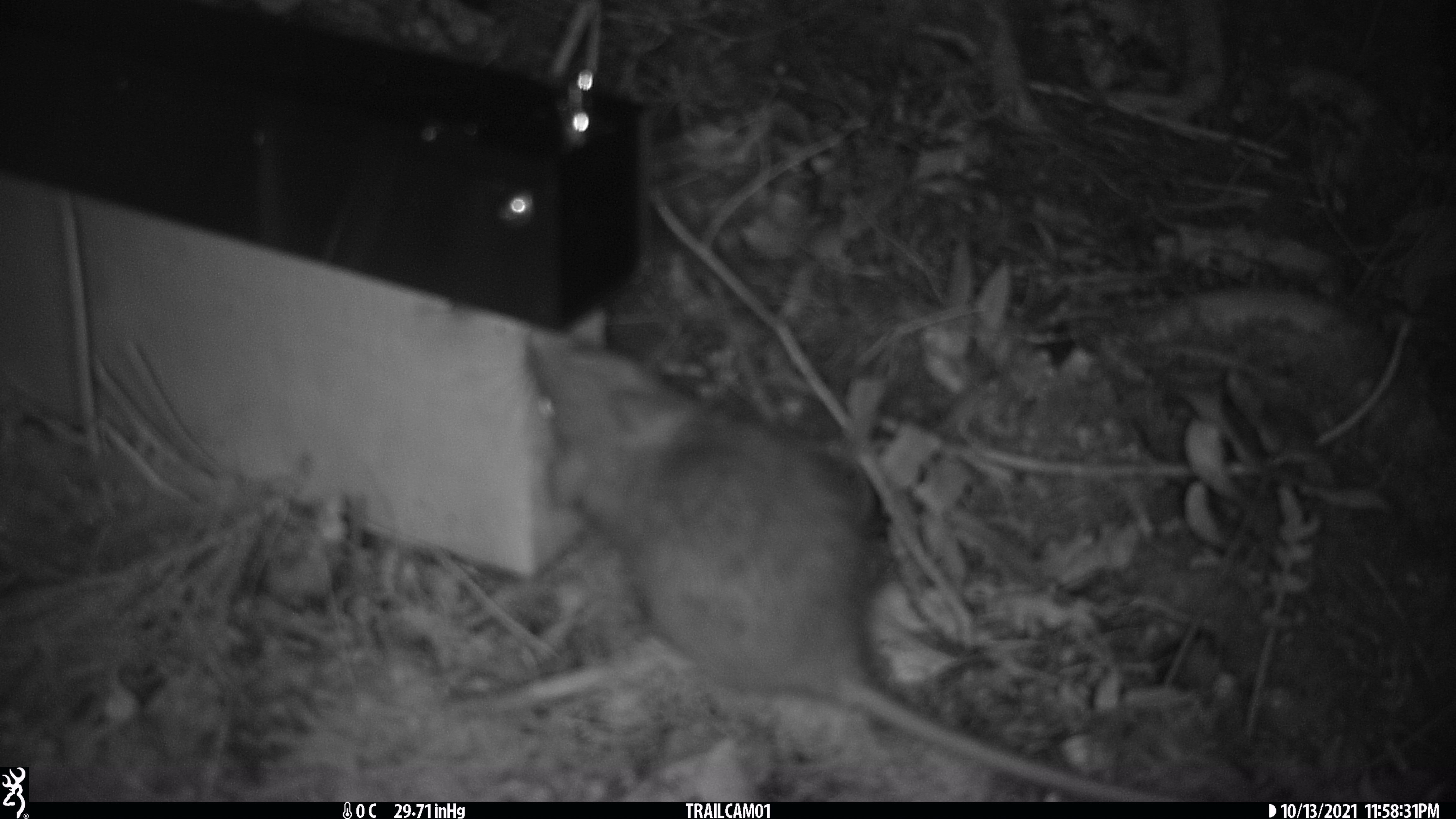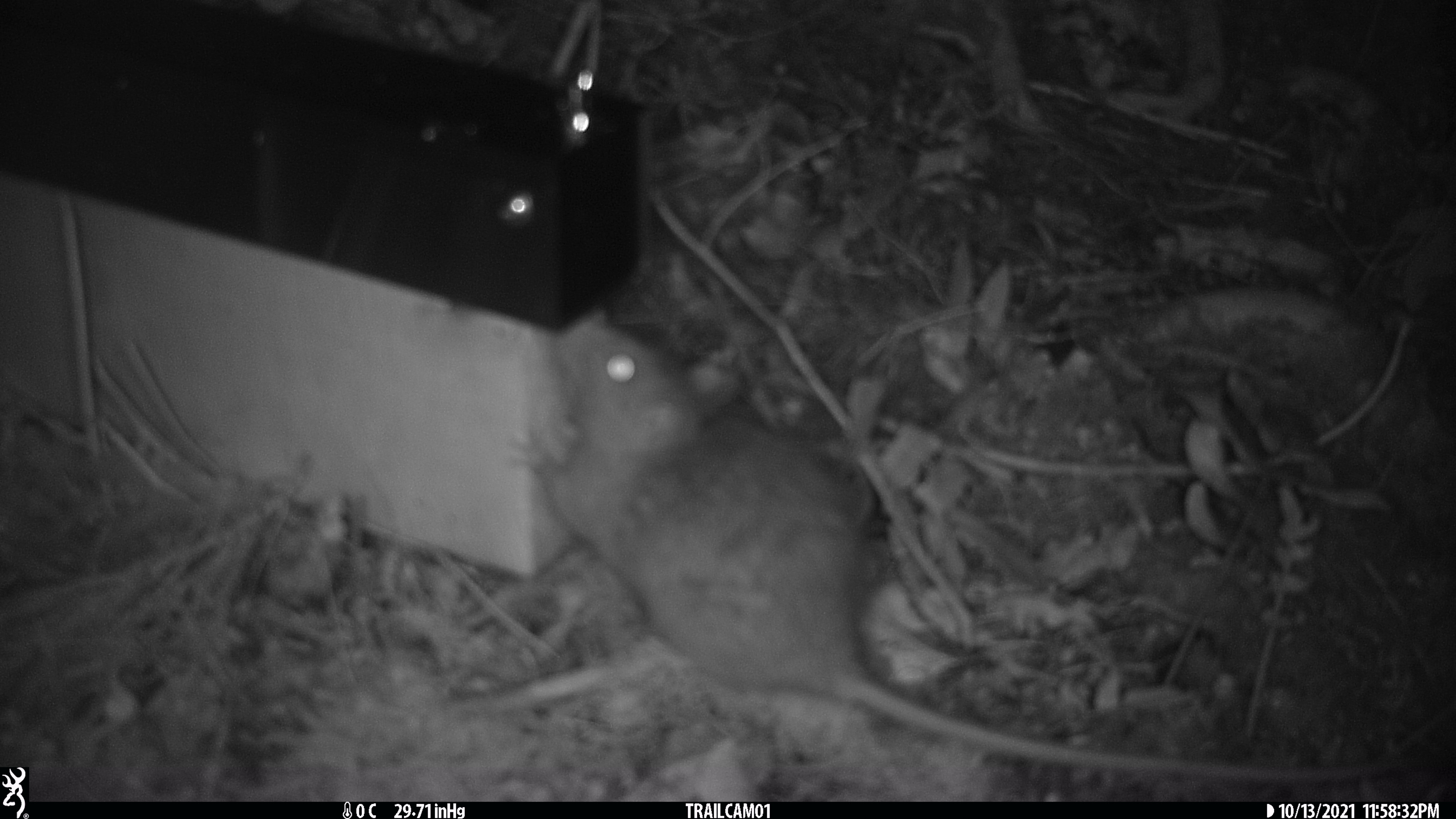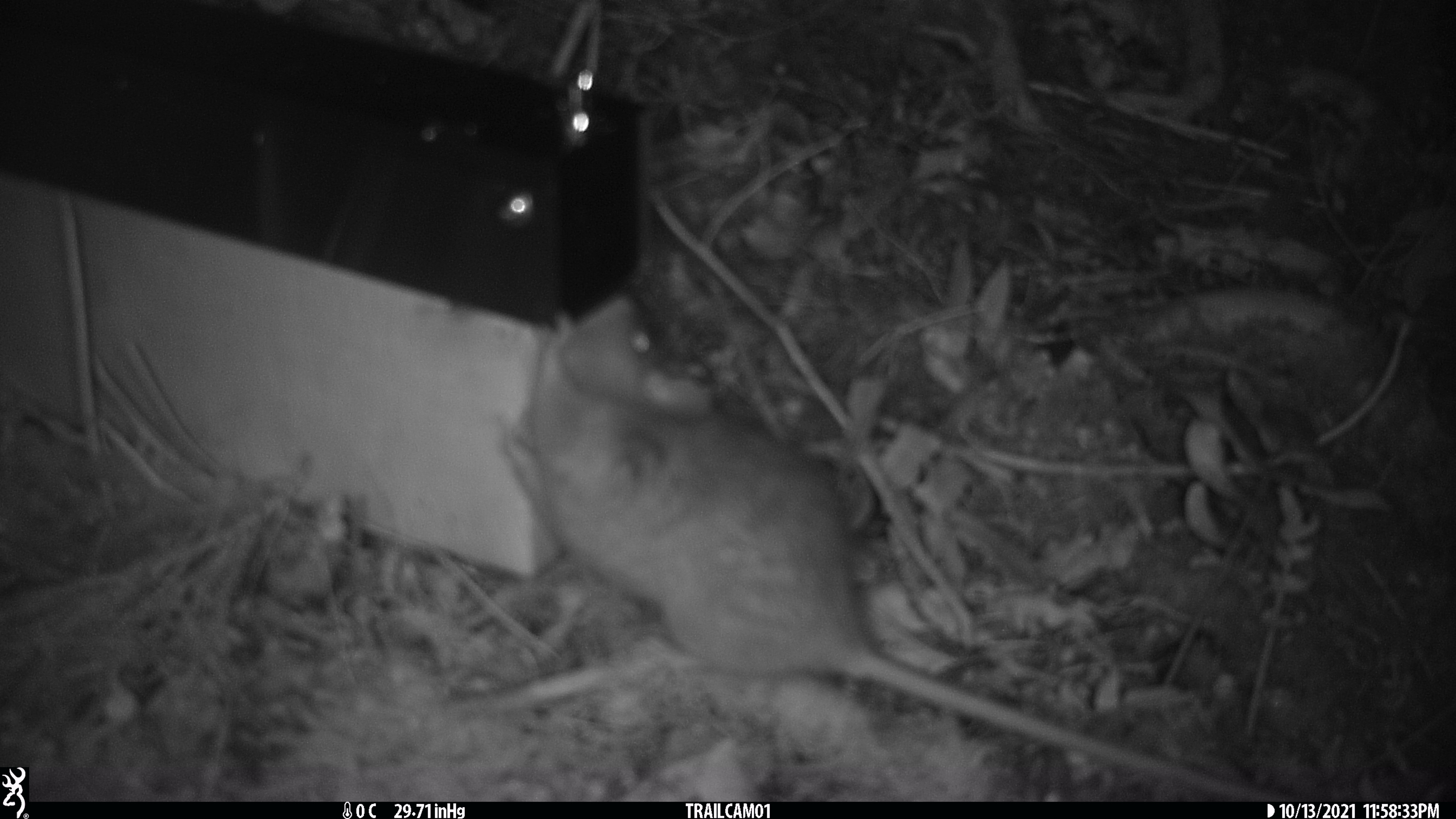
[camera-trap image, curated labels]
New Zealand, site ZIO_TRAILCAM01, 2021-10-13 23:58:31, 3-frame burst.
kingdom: Animalia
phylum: Chordata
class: Mammalia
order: Rodentia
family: Muridae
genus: Rattus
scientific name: Rattus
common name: rat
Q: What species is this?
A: Rat (Rattus).